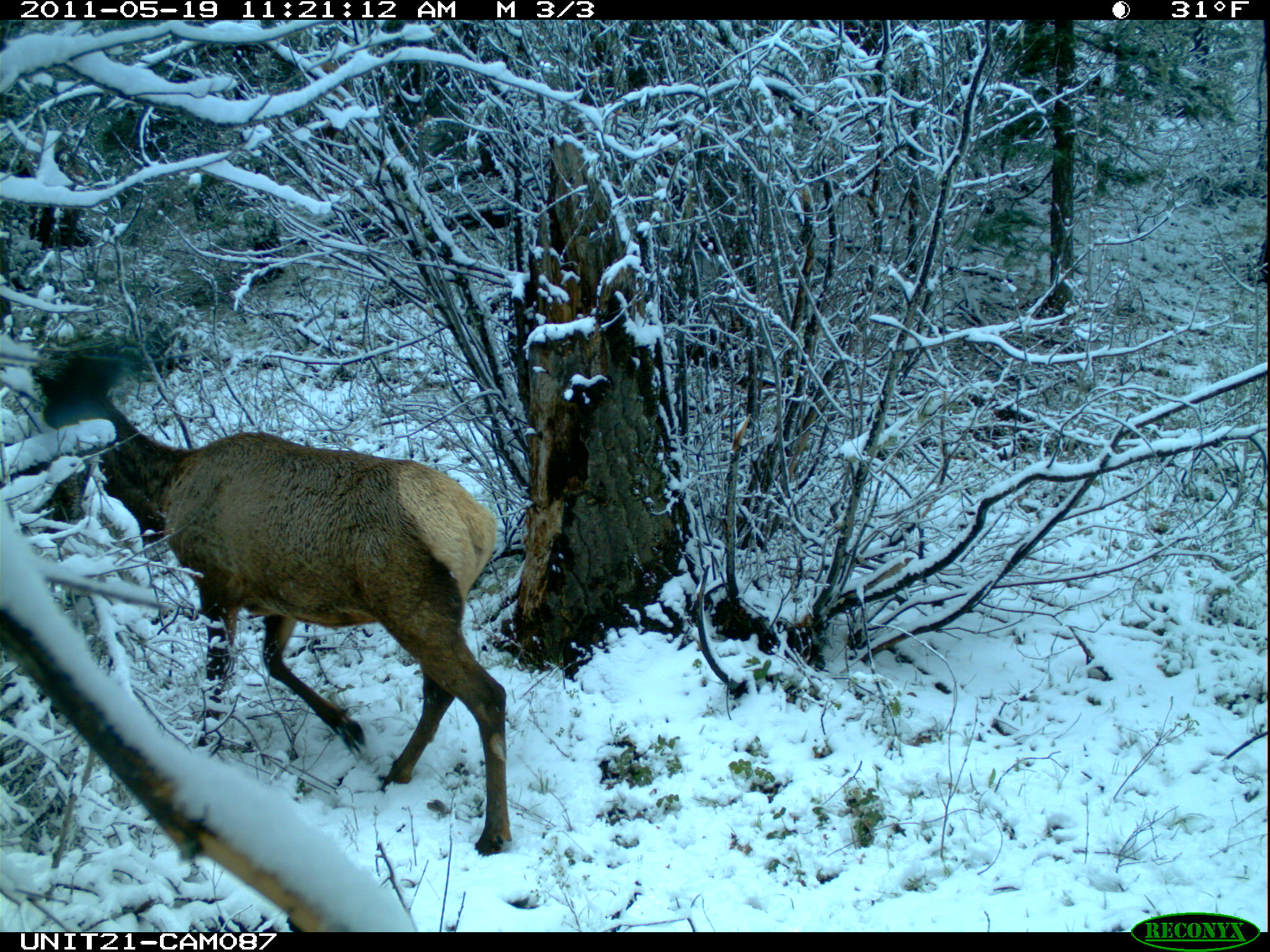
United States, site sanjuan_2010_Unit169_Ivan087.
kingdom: Animalia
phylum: Chordata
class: Mammalia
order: Artiodactyla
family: Cervidae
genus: Cervus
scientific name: Cervus elaphus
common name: red deer